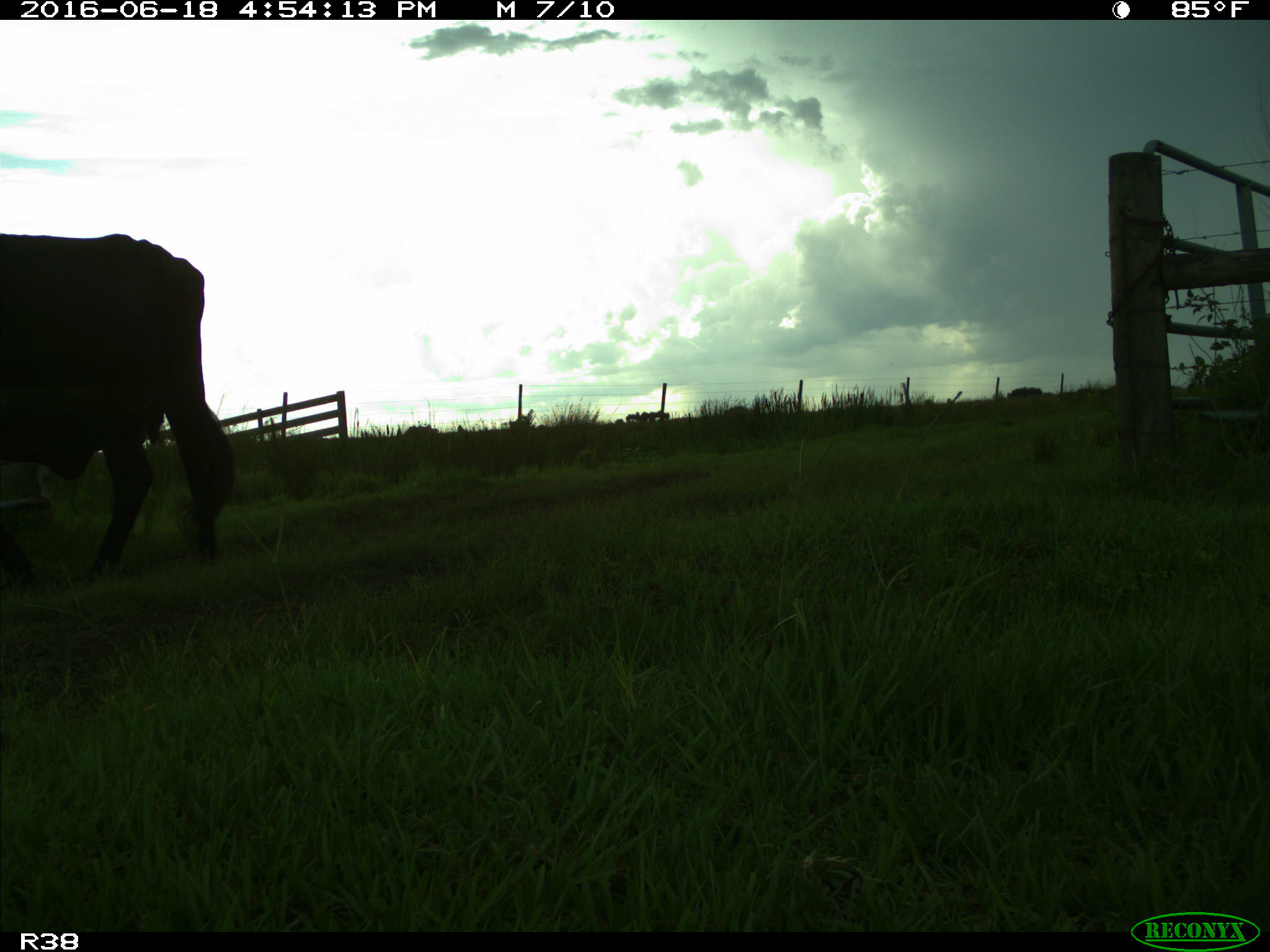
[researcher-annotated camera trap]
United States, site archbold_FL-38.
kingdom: Animalia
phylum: Chordata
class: Mammalia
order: Artiodactyla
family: Bovidae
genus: Bos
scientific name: Bos taurus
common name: domestic cow